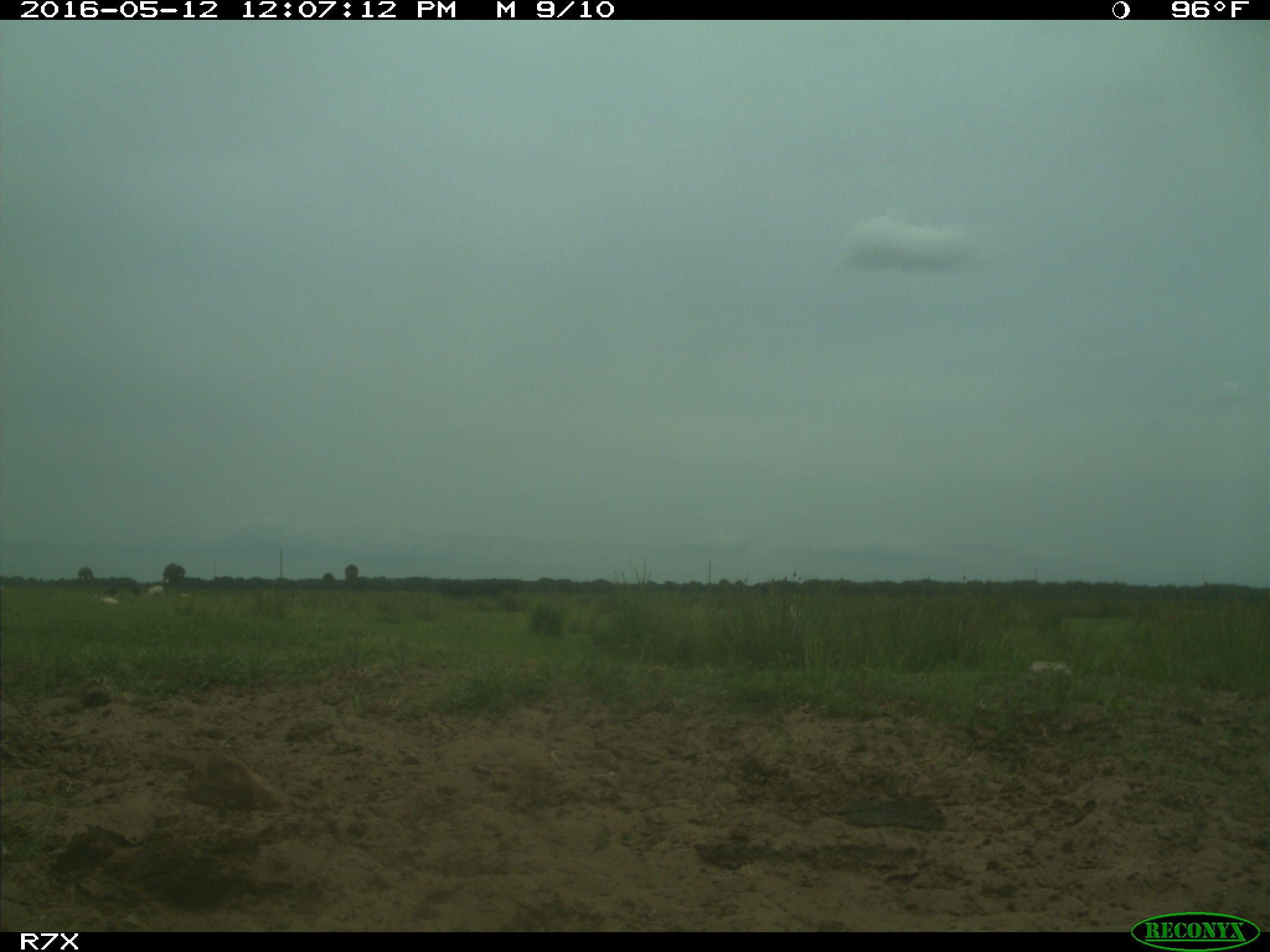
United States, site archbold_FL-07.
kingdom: Animalia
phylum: Chordata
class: Mammalia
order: Artiodactyla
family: Bovidae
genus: Bos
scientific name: Bos taurus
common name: domestic cow